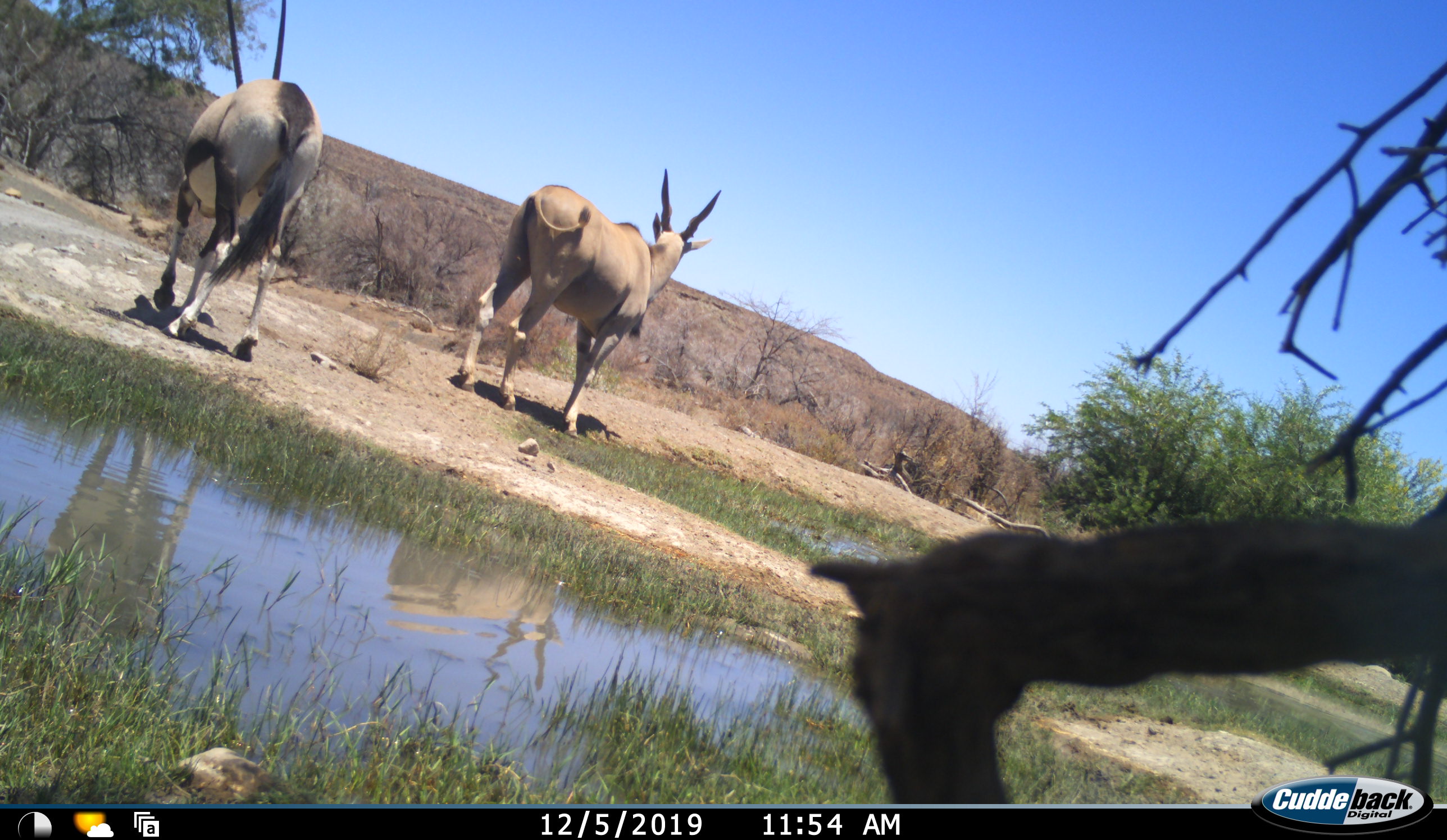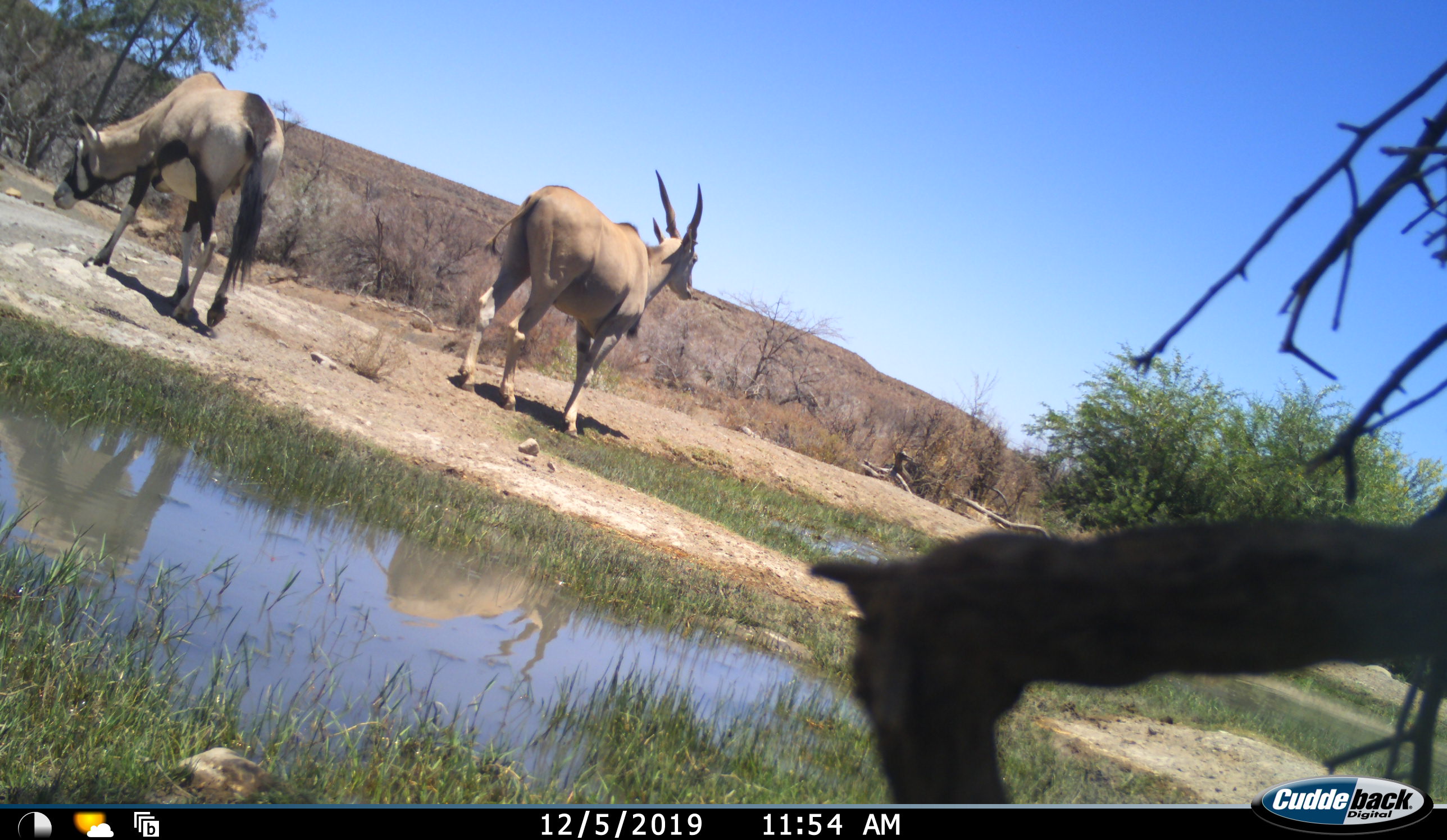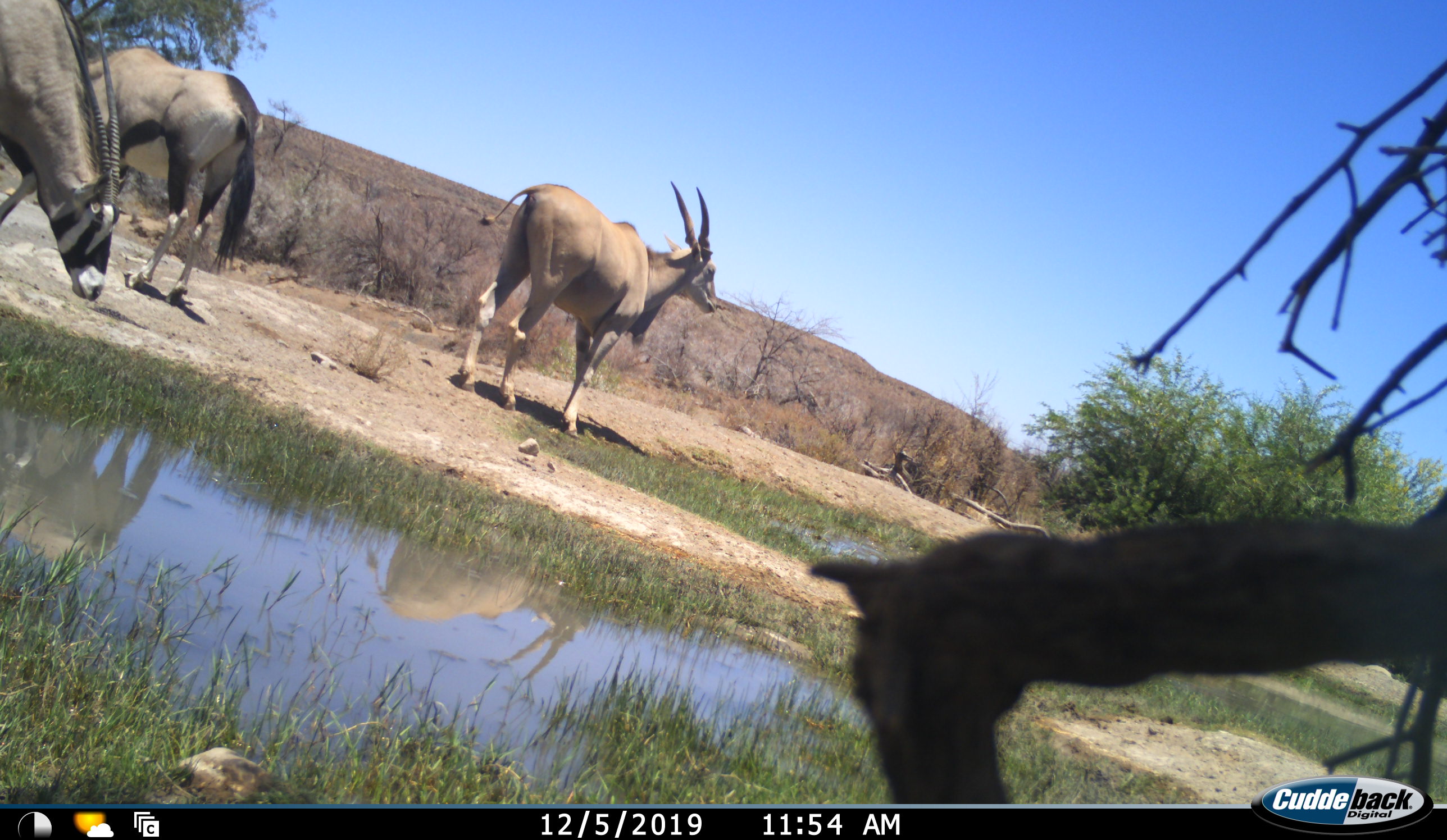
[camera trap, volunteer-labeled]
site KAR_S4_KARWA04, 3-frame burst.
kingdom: Animalia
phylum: Chordata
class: Mammalia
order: Artiodactyla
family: Bovidae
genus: Tragelaphus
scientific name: Tragelaphus oryx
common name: eland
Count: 1.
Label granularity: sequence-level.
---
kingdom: Animalia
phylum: Chordata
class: Mammalia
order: Artiodactyla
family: Bovidae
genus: Oryx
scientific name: Oryx gazella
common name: gemsbok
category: oryx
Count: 2.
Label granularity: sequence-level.